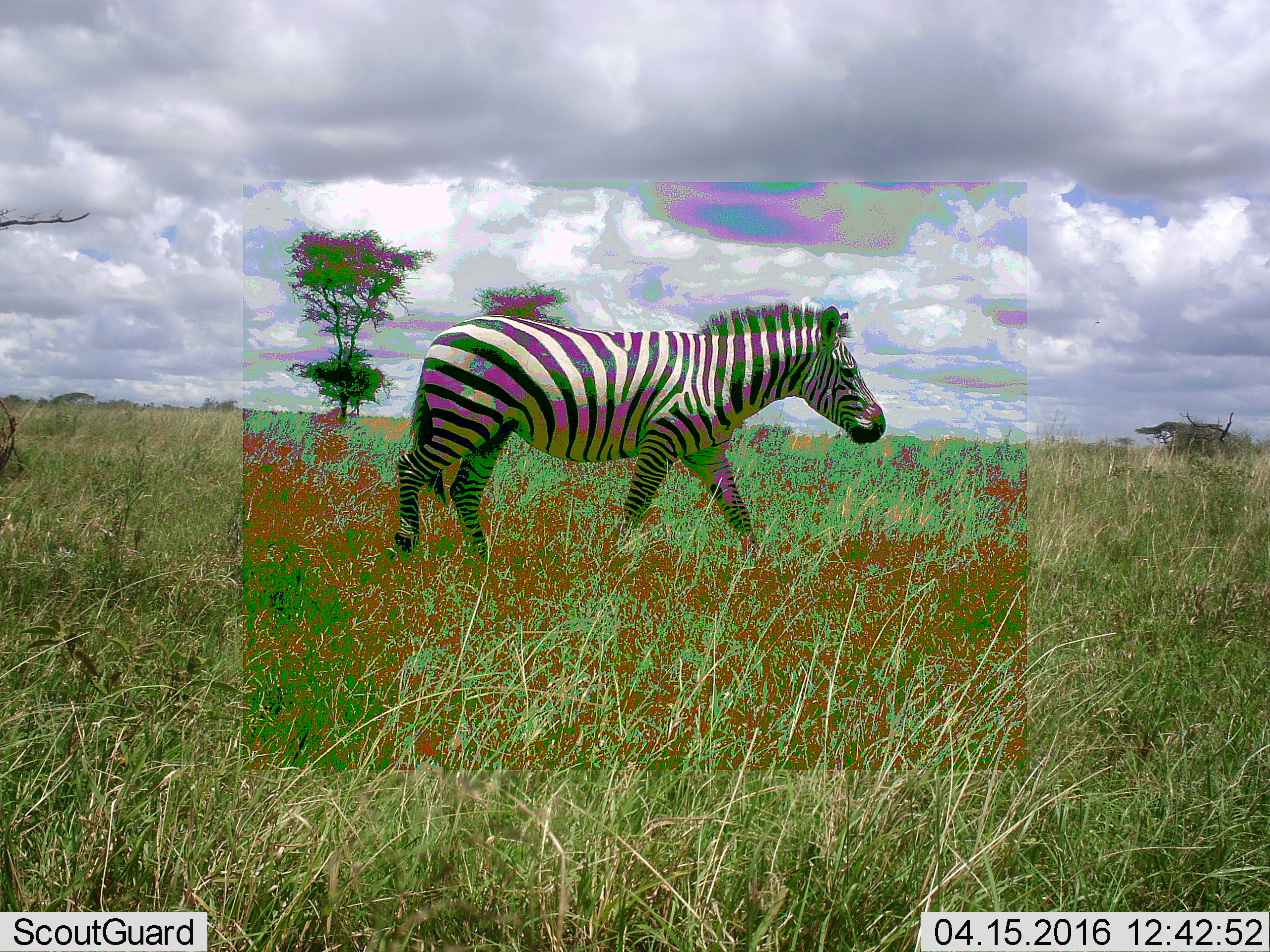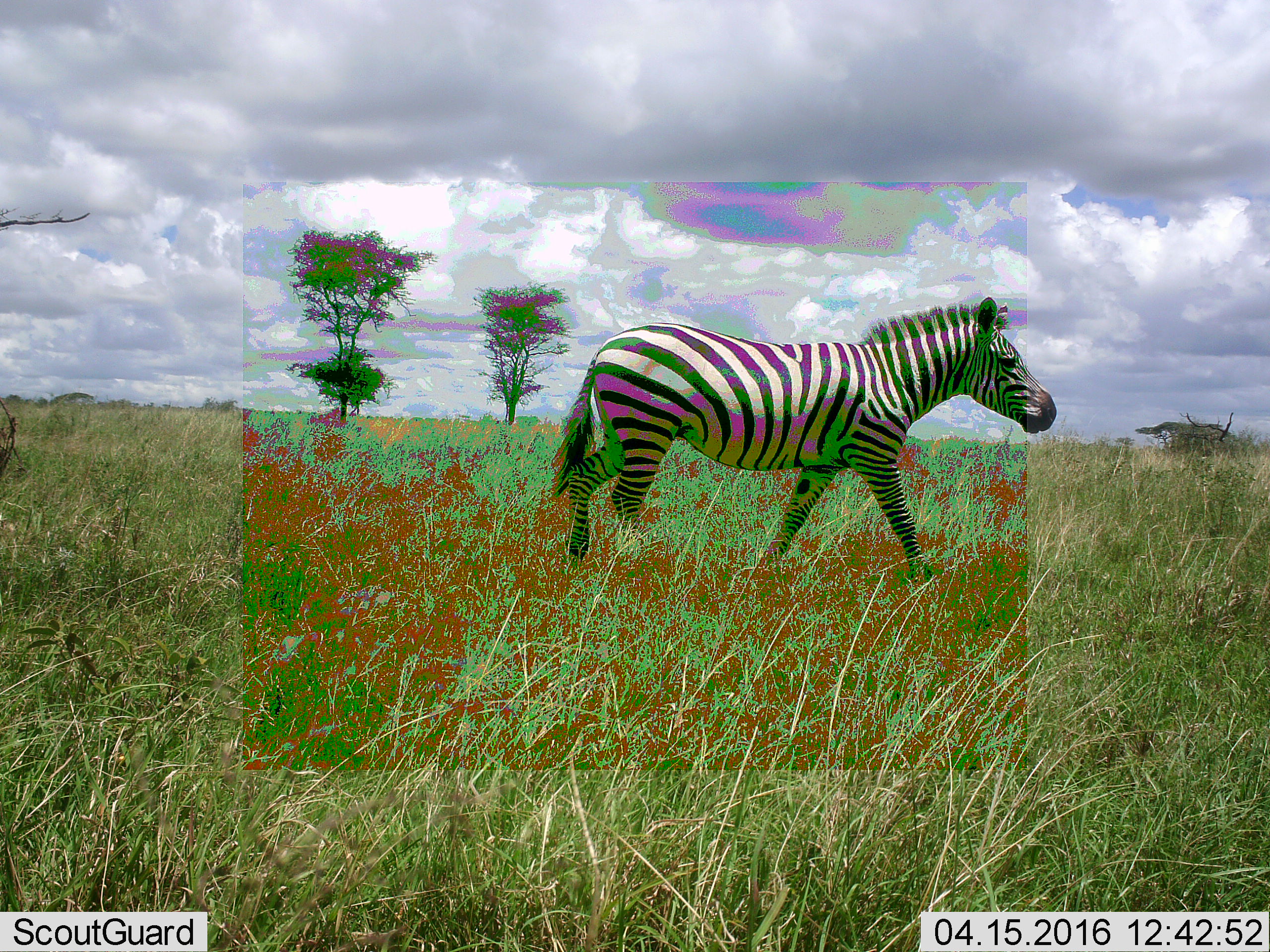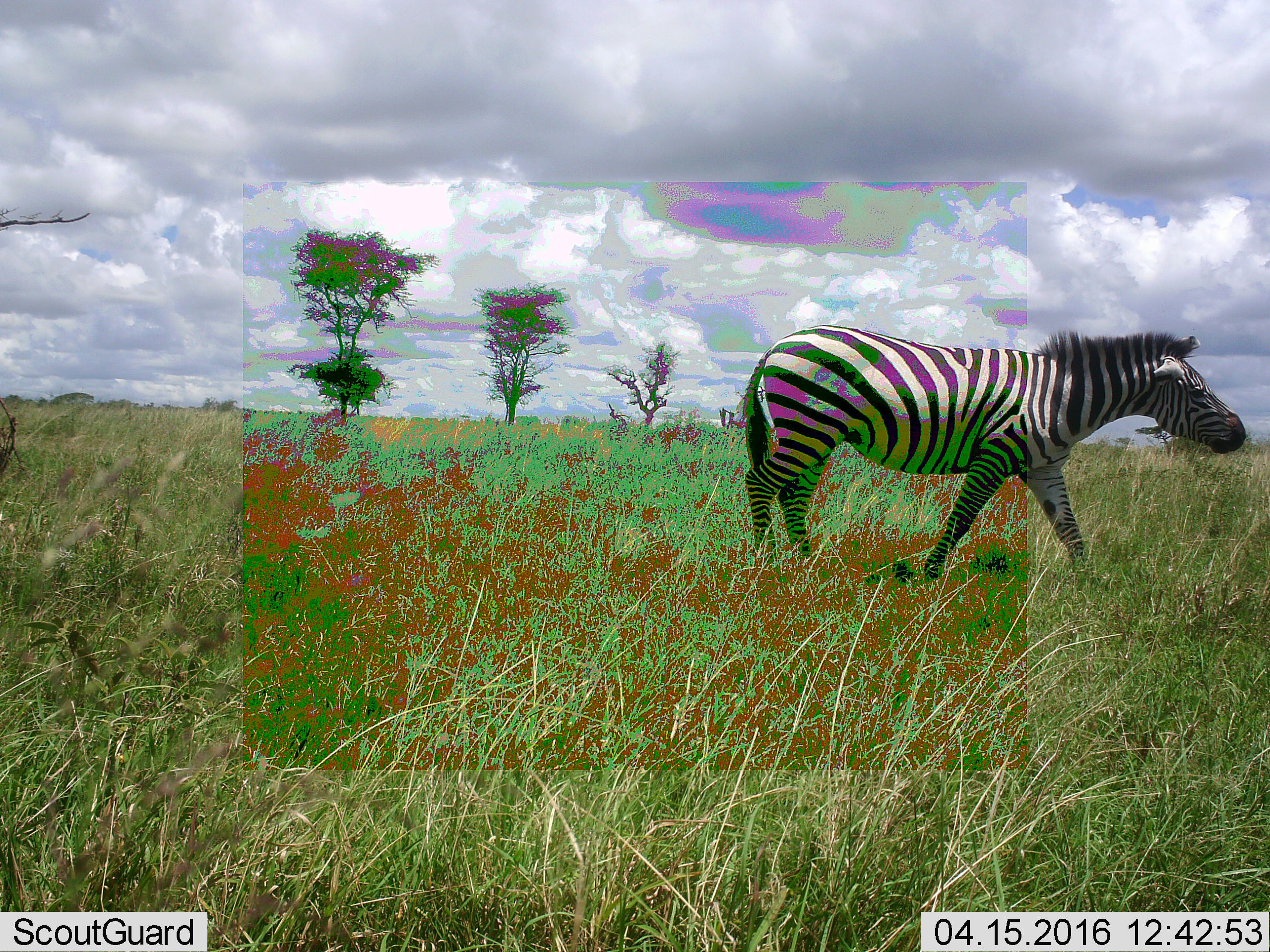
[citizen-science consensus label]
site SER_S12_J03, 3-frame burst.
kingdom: Animalia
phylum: Chordata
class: Mammalia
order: Perissodactyla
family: Equidae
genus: Equus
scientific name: Equus quagga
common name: plains zebra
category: zebraplains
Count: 1.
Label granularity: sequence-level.